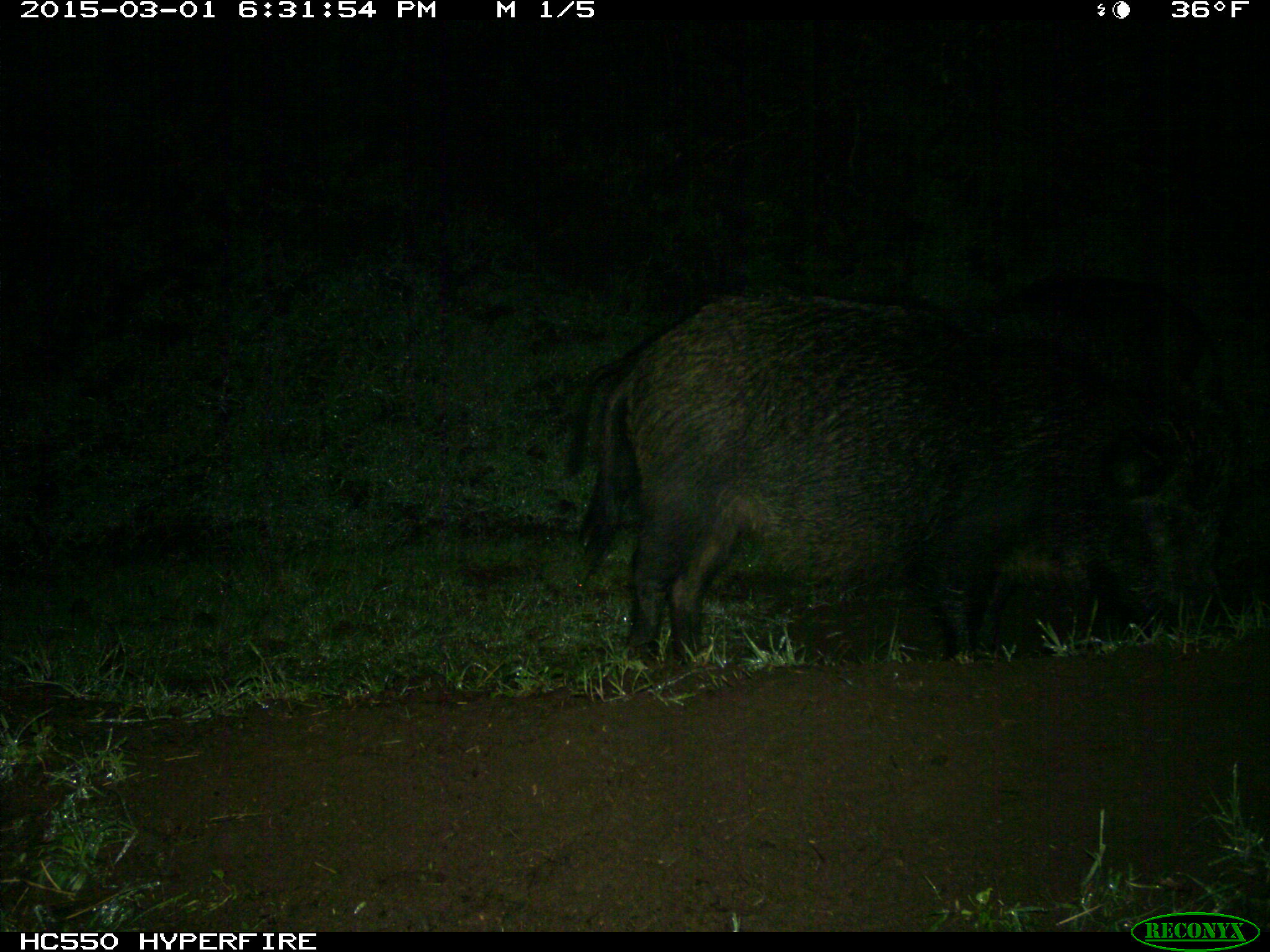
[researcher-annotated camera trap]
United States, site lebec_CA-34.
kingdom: Animalia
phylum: Chordata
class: Mammalia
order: Artiodactyla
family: Suidae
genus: Sus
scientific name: Sus scrofa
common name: wild boar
Sus scrofa (wild boar).